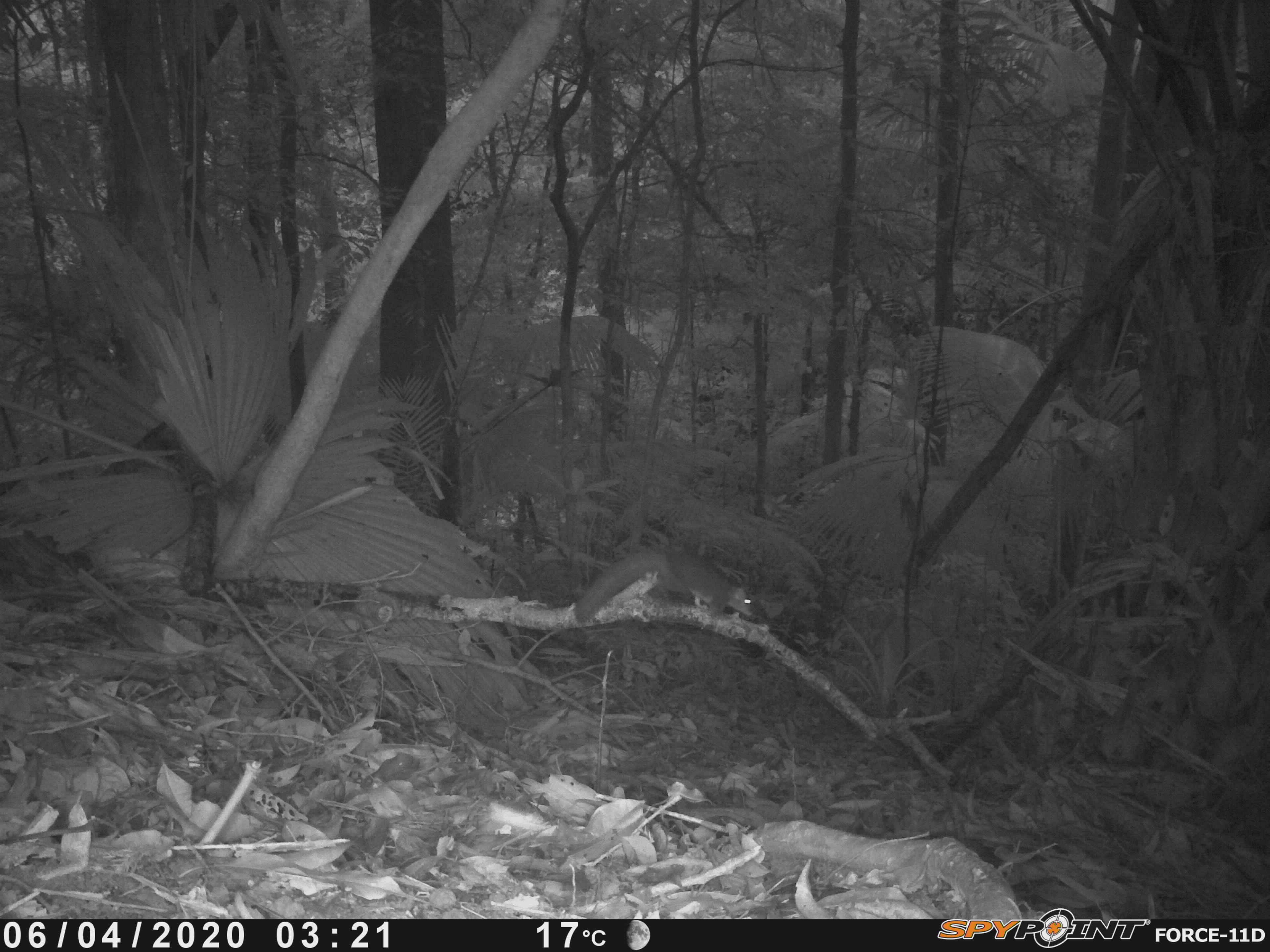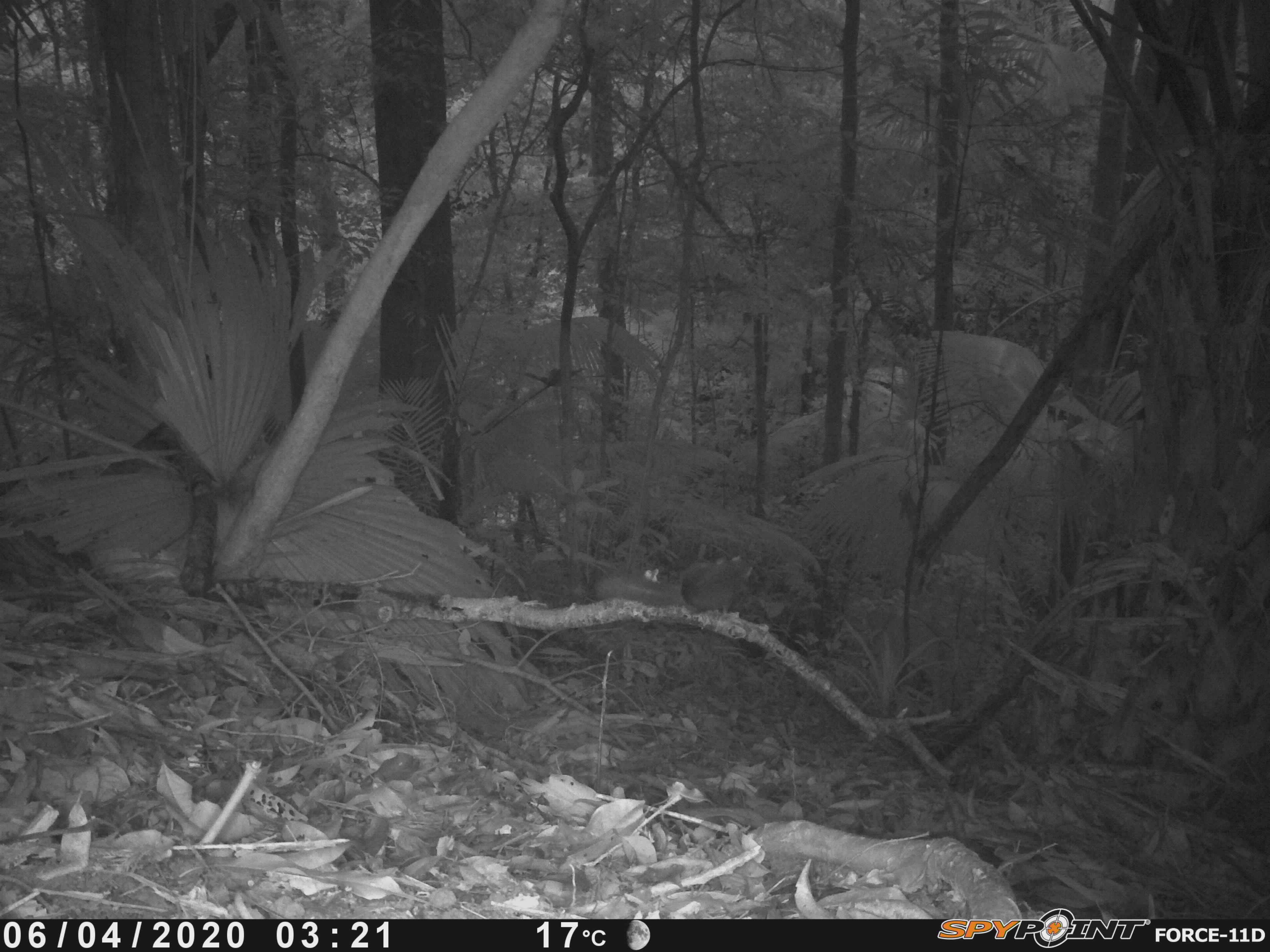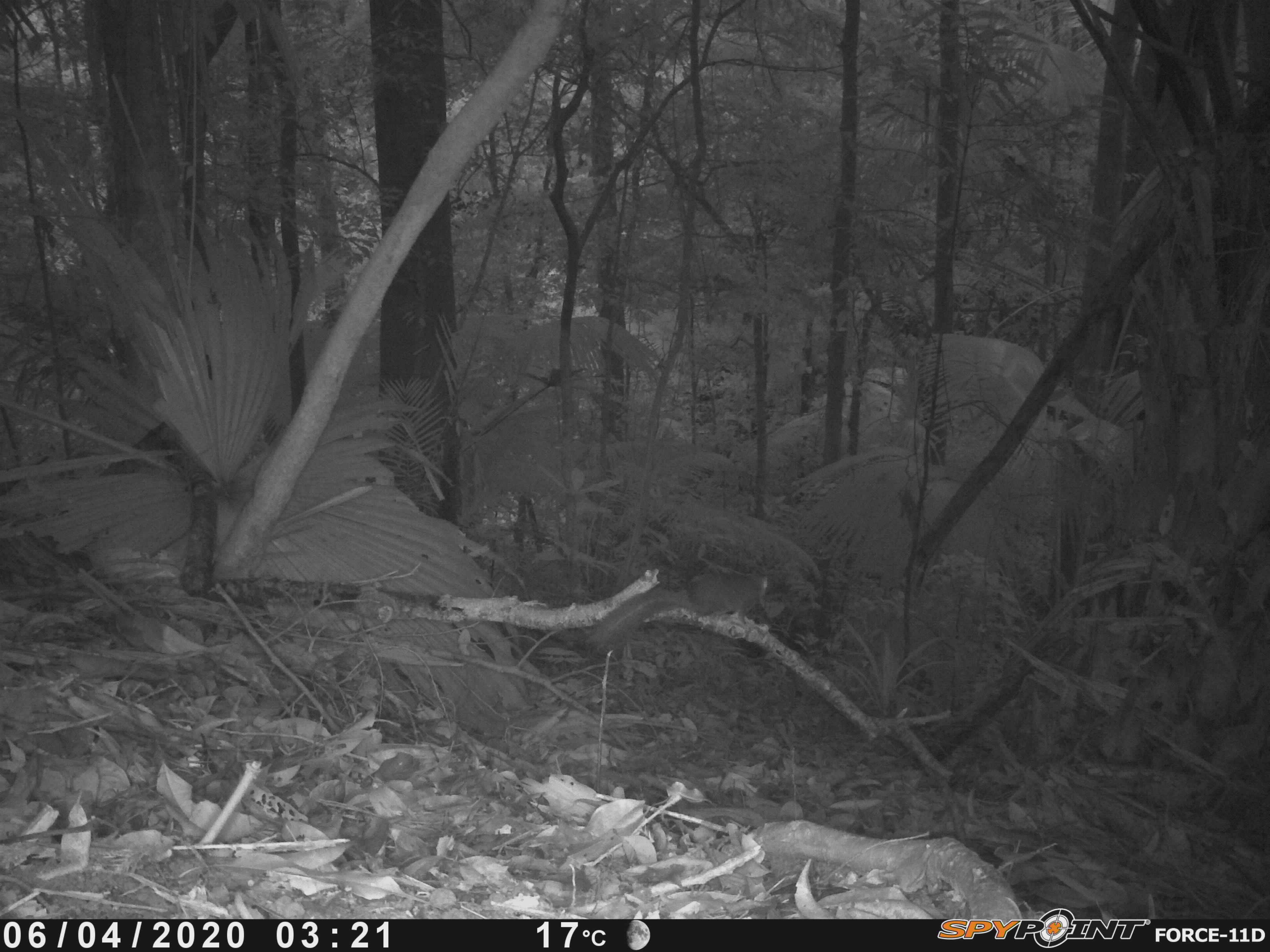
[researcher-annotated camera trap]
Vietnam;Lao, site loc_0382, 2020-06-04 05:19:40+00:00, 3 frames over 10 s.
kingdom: Animalia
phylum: Chordata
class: Mammalia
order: Scandentia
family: Tupaiidae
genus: Tupaia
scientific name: Tupaia belangeri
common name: northern treeshrew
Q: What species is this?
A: Northern treeshrew (Tupaia belangeri).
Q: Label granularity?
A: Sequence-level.